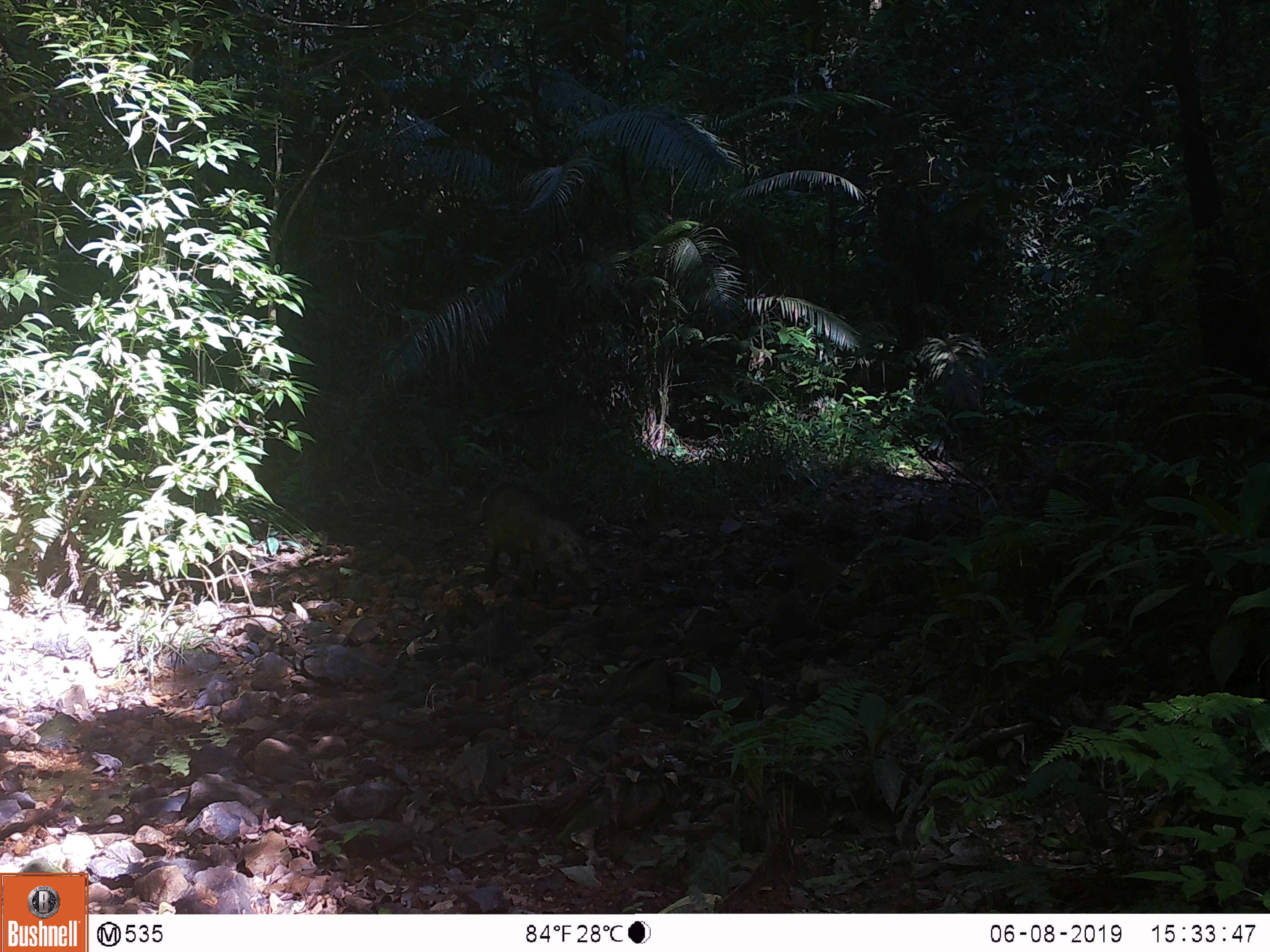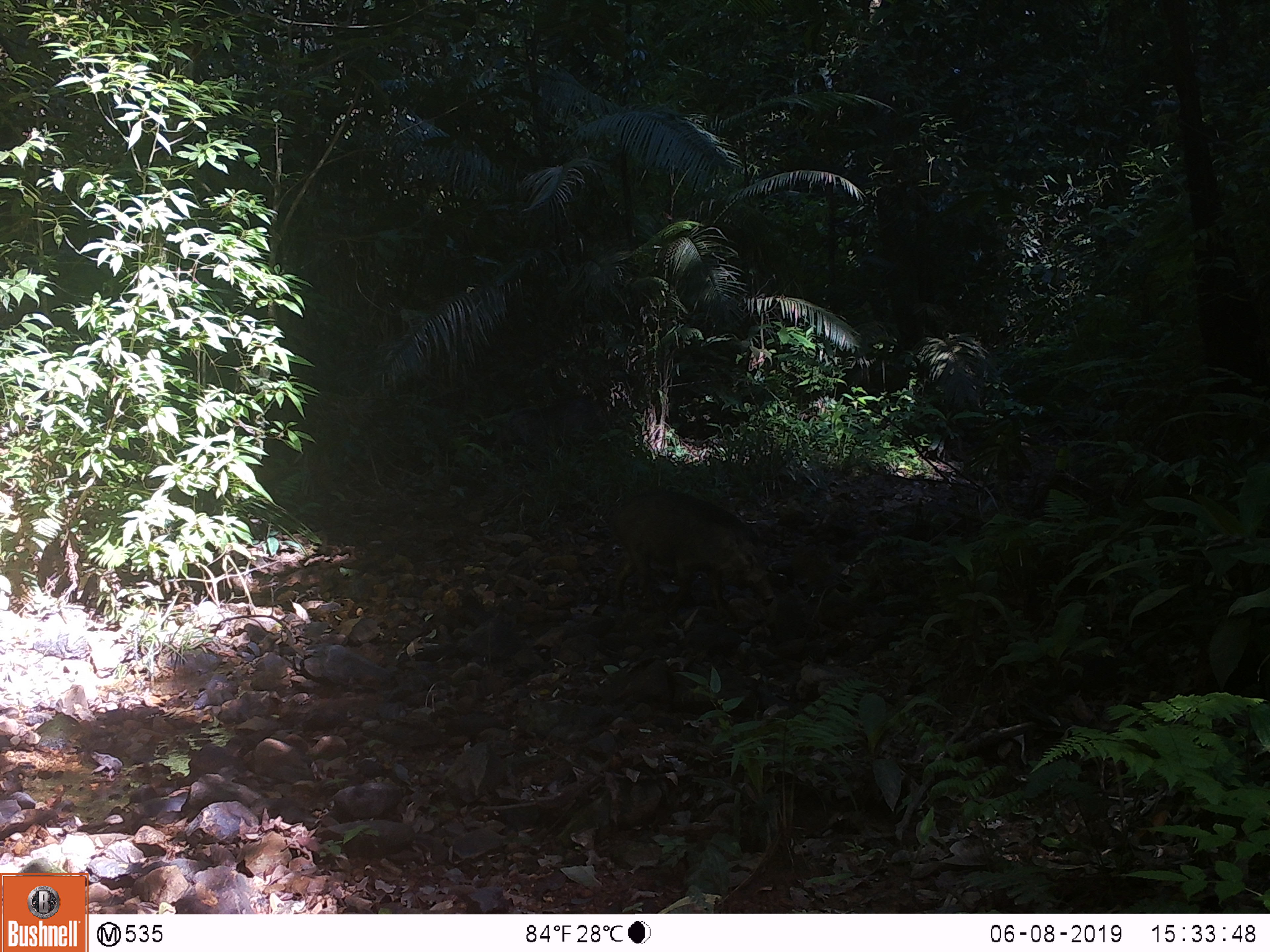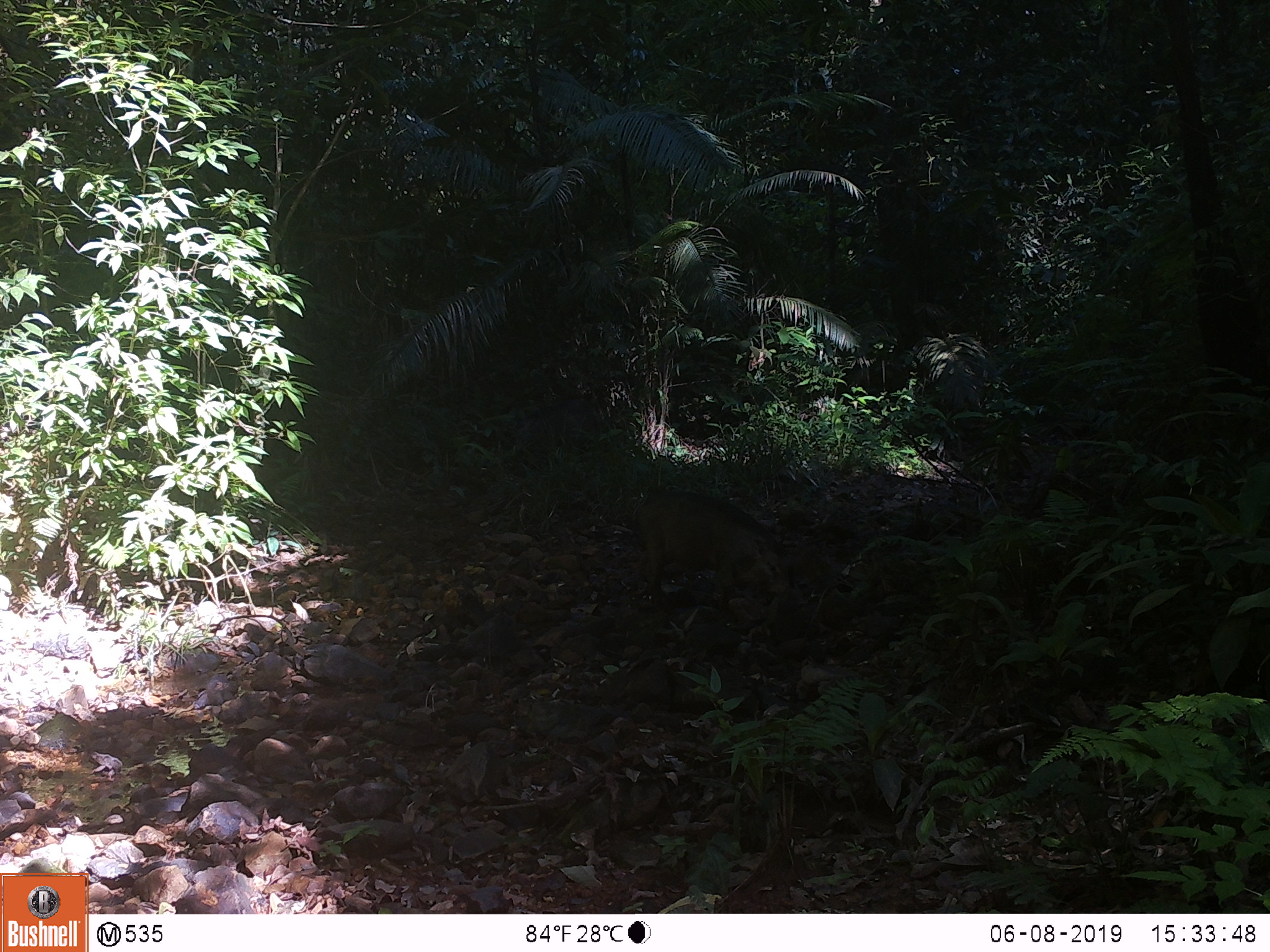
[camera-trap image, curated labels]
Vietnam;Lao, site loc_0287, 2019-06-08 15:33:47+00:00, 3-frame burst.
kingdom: Animalia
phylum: Chordata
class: Mammalia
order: Artiodactyla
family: Suidae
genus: Sus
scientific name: Sus scrofa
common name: eurasian wild pig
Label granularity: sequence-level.